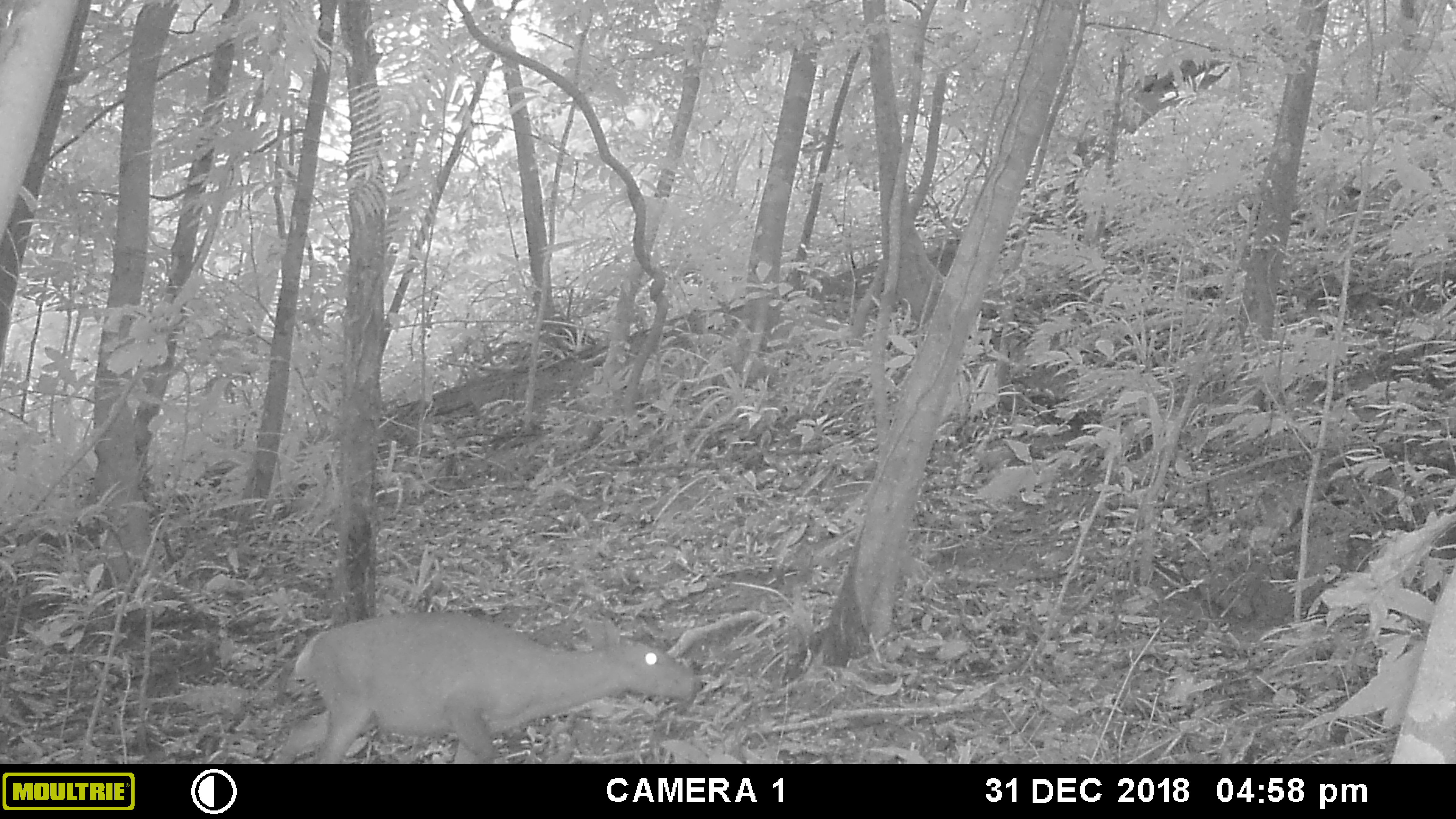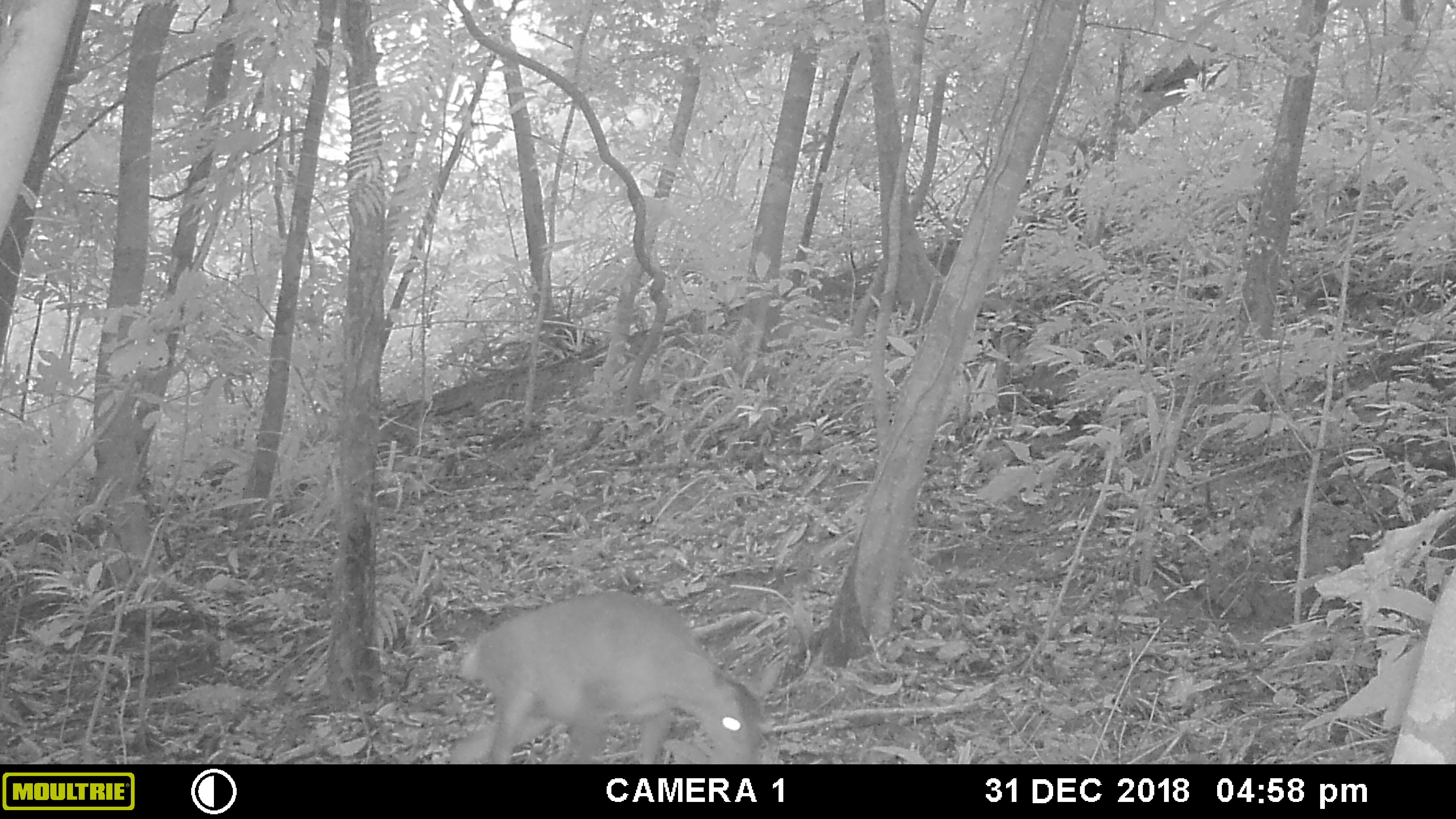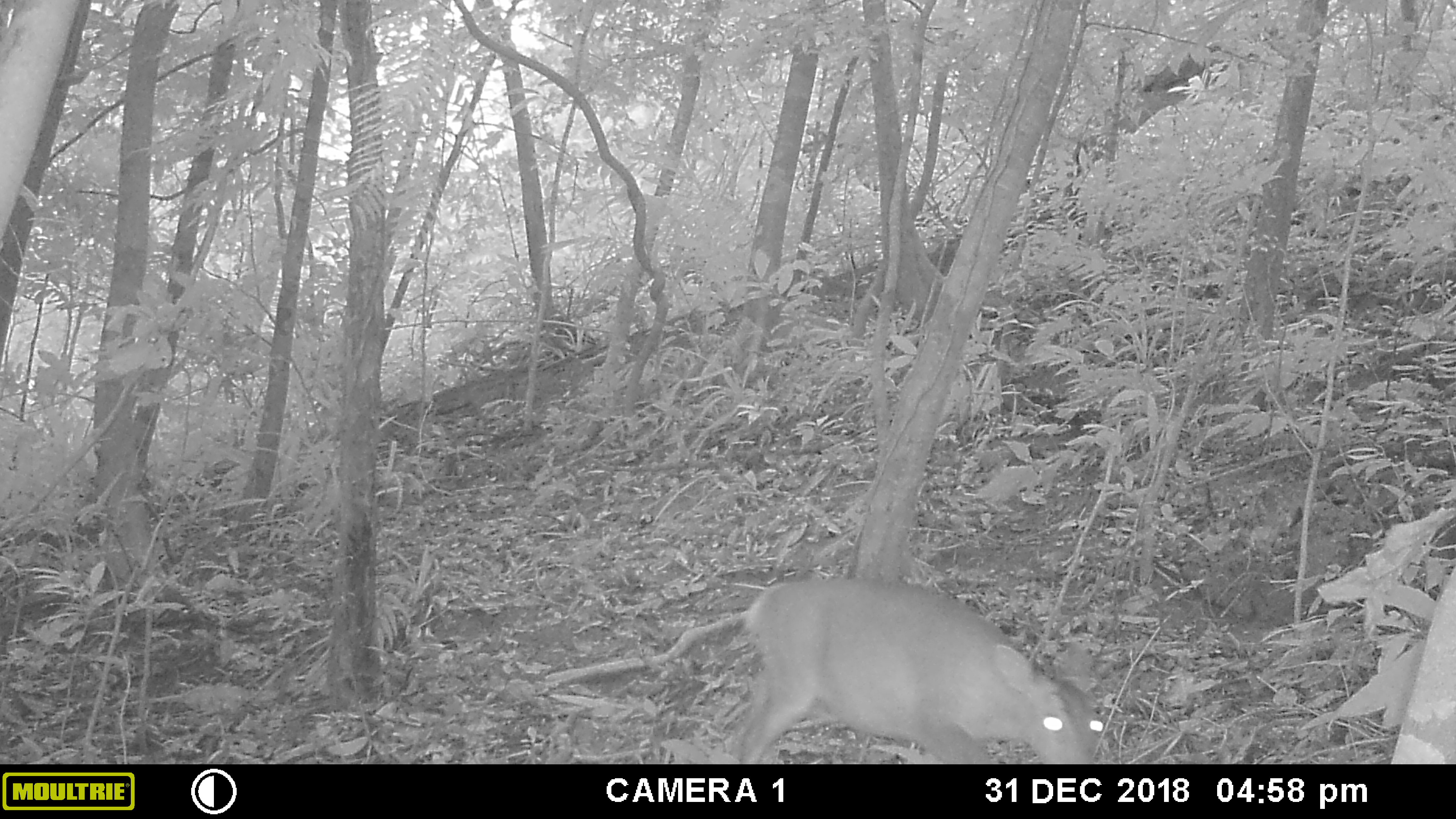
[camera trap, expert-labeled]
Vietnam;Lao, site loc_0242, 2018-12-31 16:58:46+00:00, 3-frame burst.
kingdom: Animalia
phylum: Chordata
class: Mammalia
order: Artiodactyla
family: Cervidae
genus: Muntiacus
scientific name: Muntiacus vuquangensis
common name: large-antlered muntjac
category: large antlered muntjac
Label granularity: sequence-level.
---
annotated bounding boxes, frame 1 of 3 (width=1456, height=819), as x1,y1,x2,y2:
large antlered muntjac: 274,610,696,764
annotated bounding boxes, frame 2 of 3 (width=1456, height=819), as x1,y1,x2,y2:
large antlered muntjac: 446,590,784,764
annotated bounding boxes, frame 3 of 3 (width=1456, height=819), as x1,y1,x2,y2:
large antlered muntjac: 734,574,1104,764